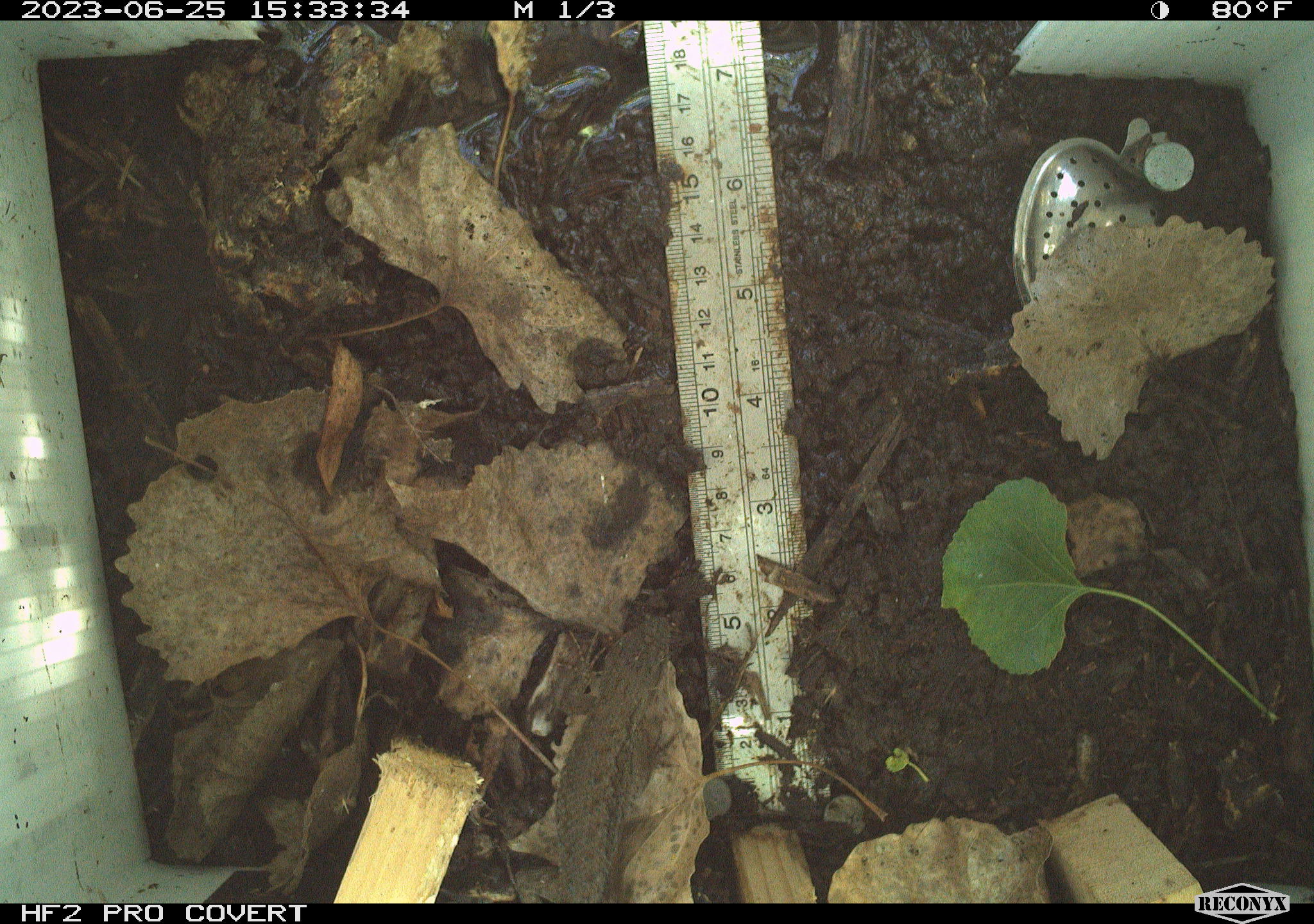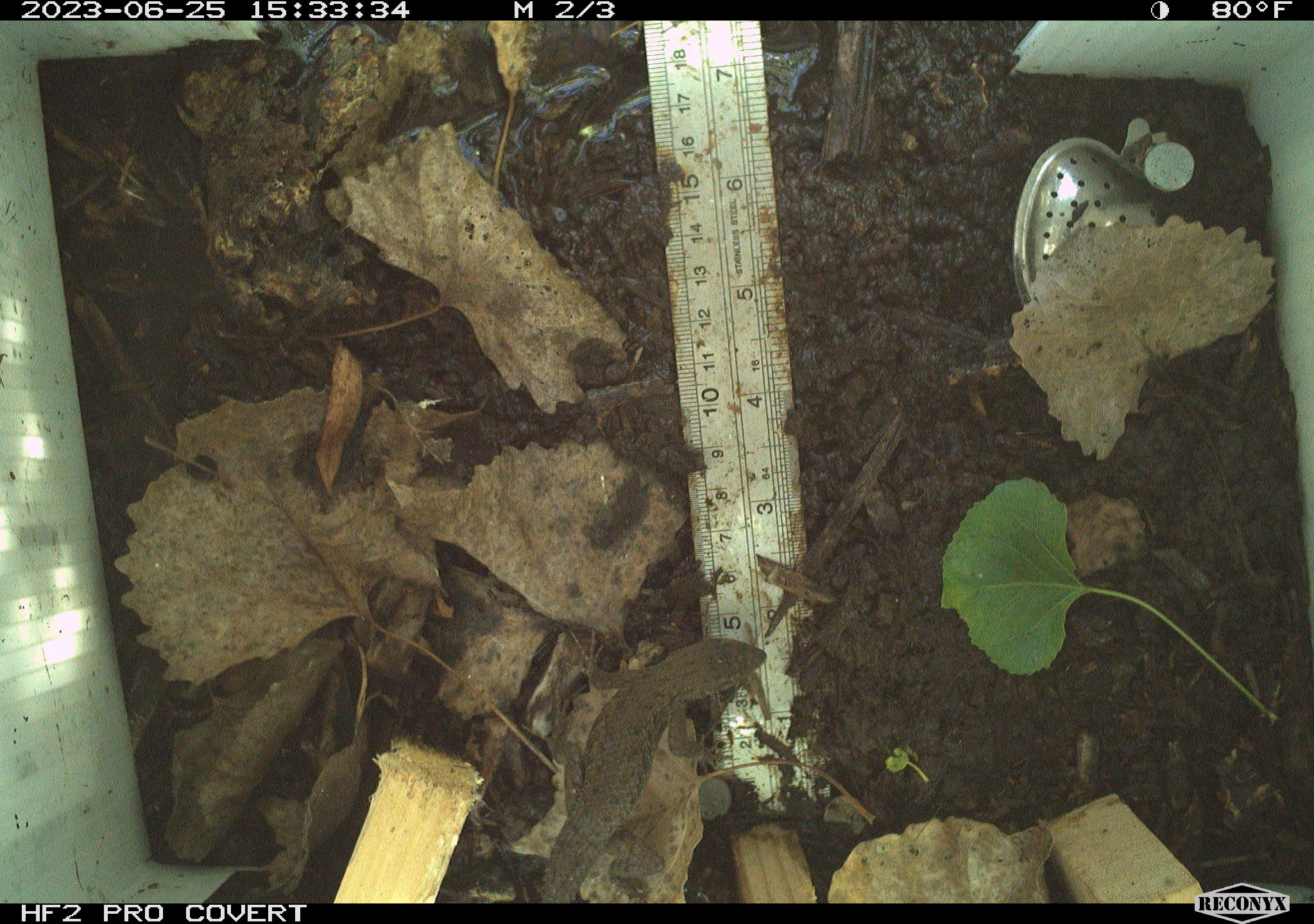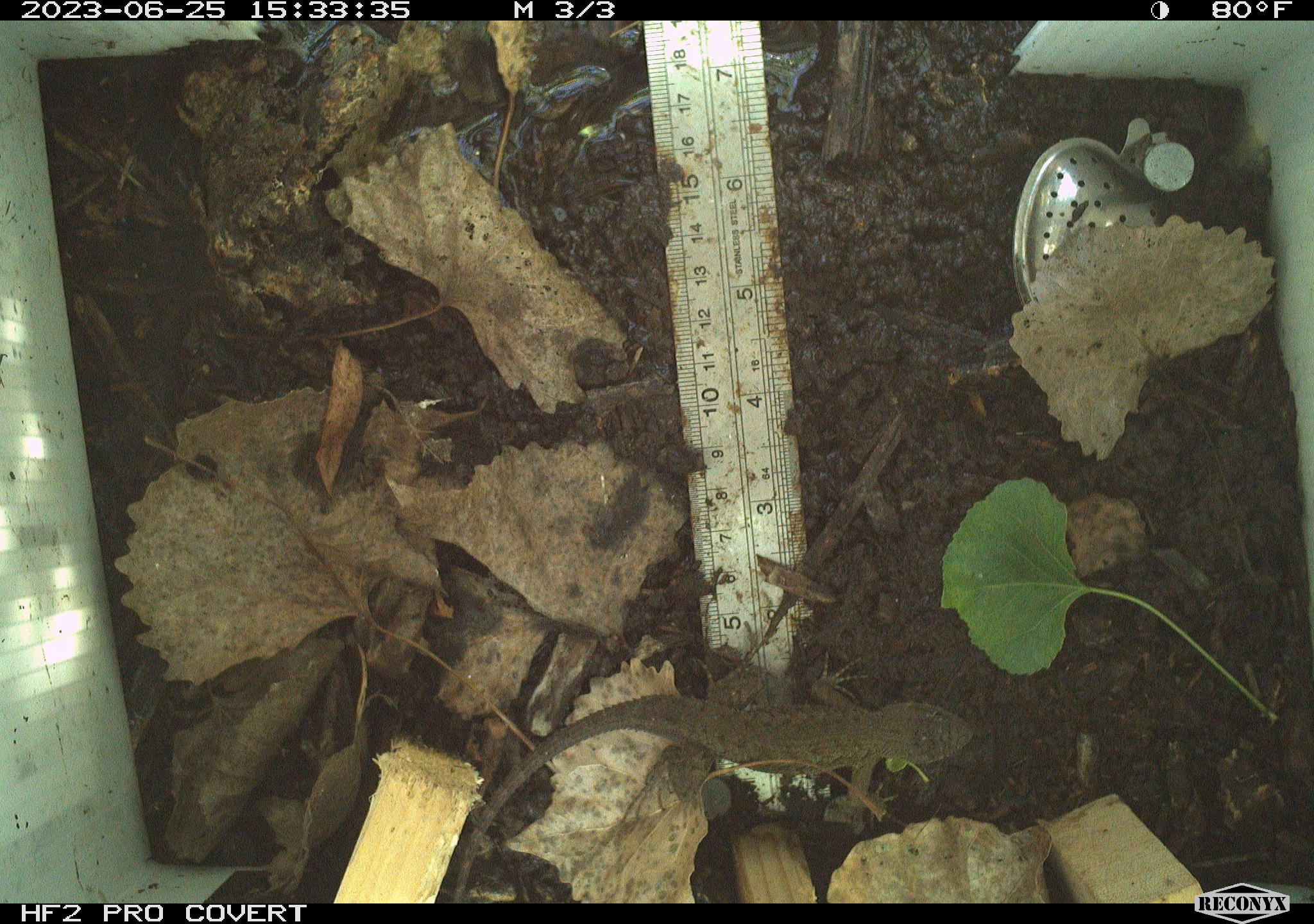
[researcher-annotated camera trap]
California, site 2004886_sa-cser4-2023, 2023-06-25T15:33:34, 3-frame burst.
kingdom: Animalia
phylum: Chordata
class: Reptilia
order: Squamata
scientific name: Squamata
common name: lizards and snakes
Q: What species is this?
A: Lizards and snakes (Squamata).